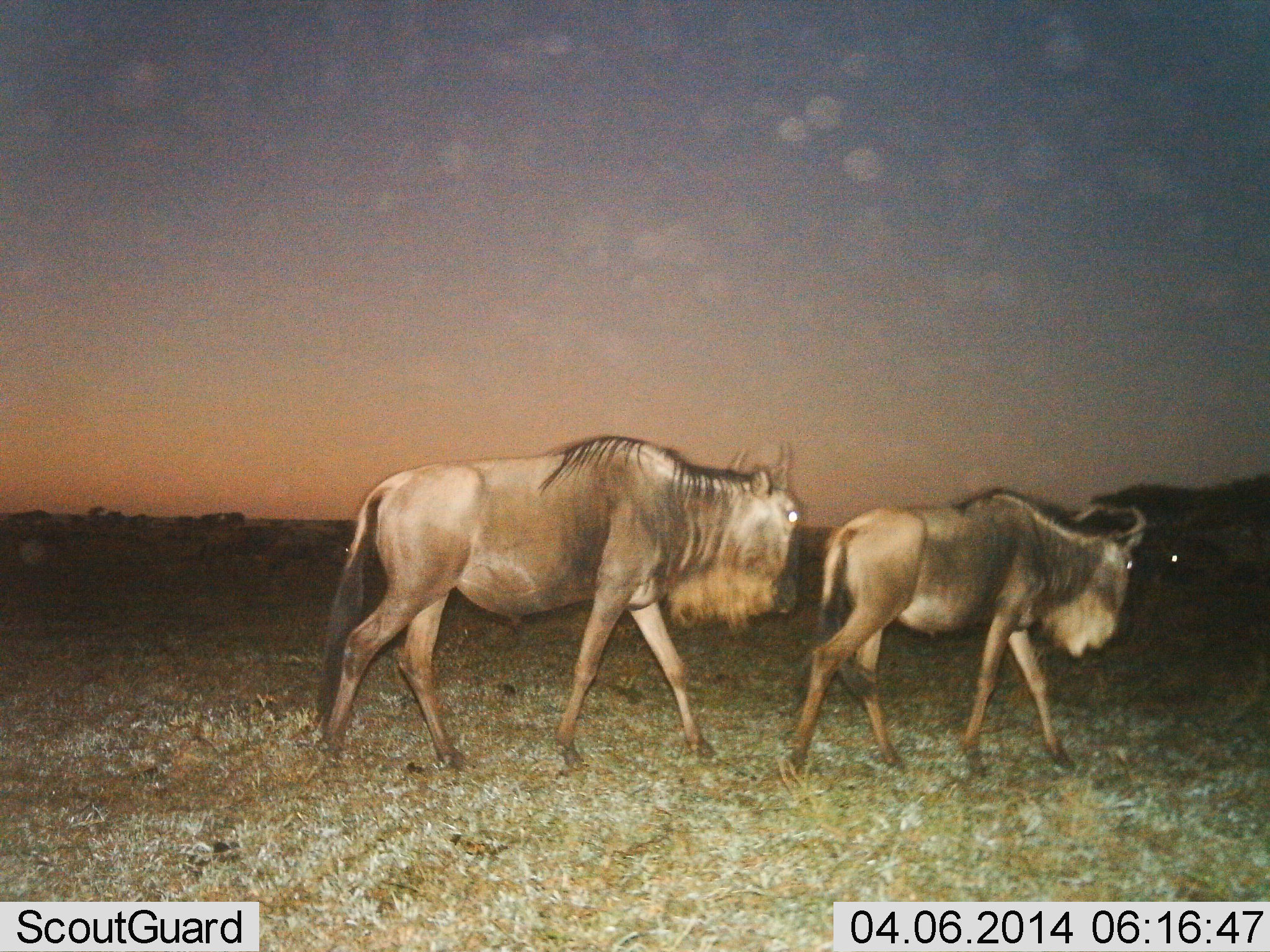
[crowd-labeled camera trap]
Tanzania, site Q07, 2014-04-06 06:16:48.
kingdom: Animalia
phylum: Chordata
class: Mammalia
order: Artiodactyla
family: Bovidae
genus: Connochaetes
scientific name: Connochaetes taurinus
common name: blue wildebeest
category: wildebeest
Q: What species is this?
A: Wildebeest (blue wildebeest) (Connochaetes taurinus).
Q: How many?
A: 2.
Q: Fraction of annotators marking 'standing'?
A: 0%.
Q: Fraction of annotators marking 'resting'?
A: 0%.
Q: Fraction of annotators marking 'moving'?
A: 100%.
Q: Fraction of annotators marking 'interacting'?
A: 0%.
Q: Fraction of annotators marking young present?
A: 10%.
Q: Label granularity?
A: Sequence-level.